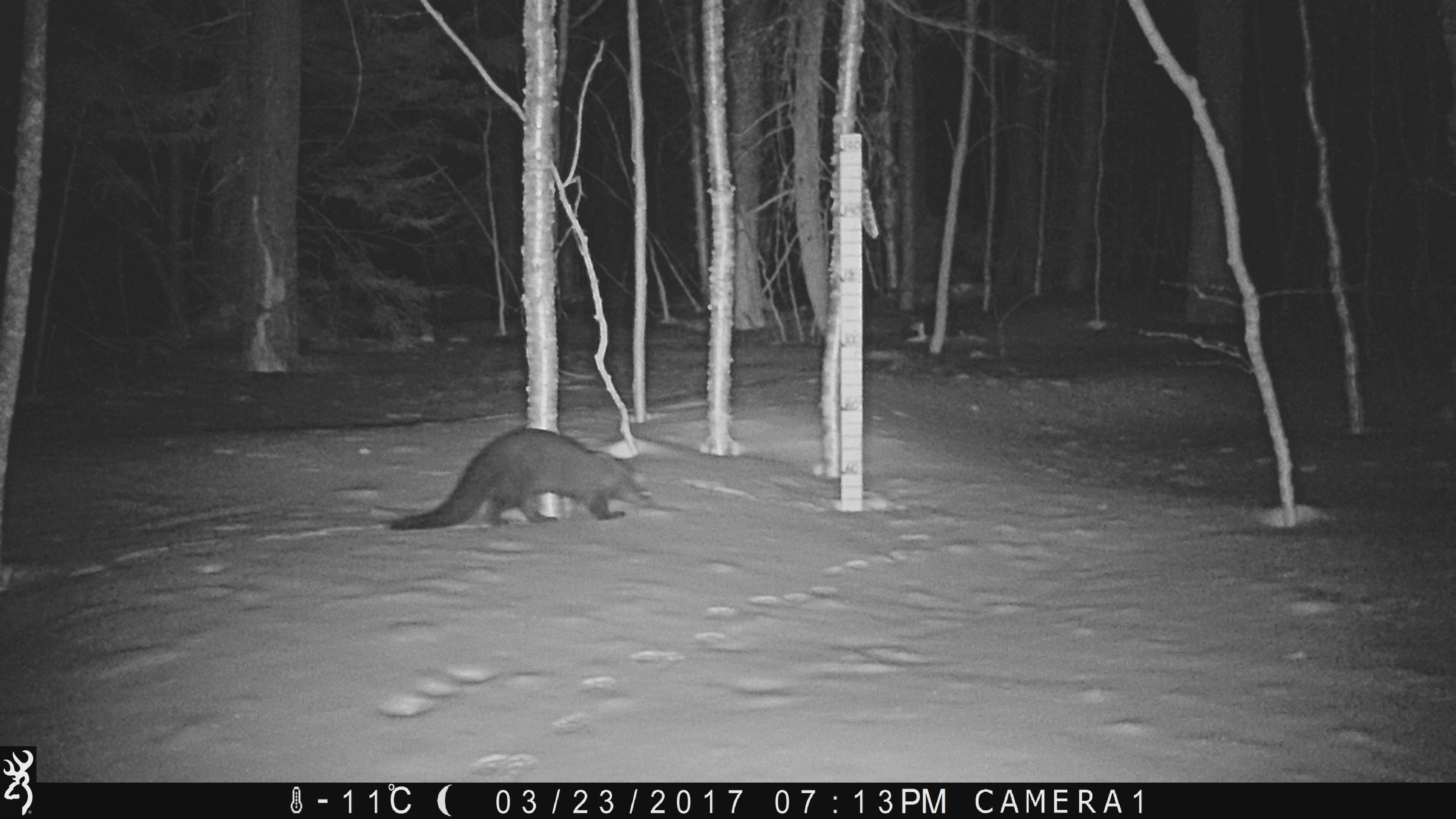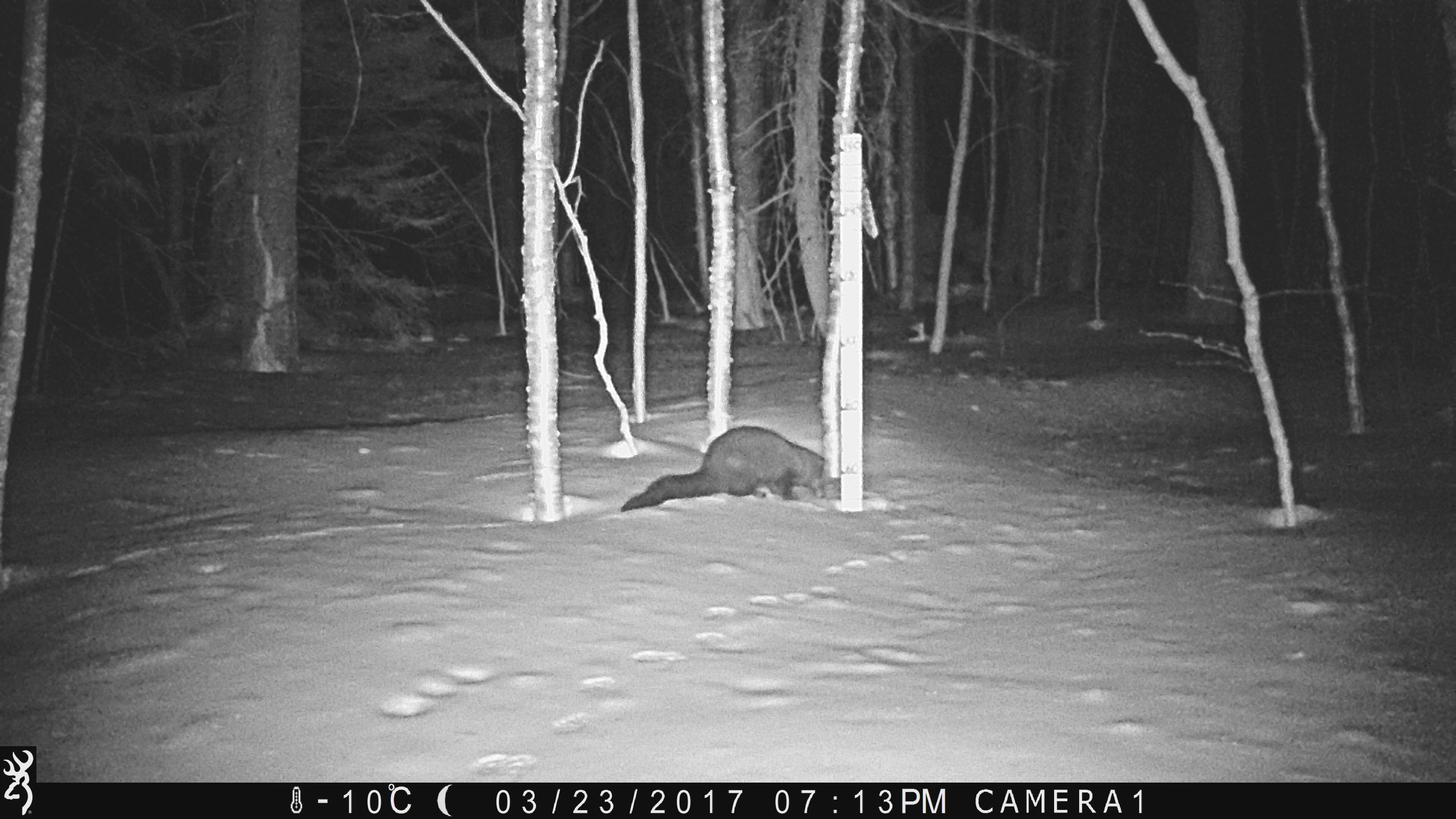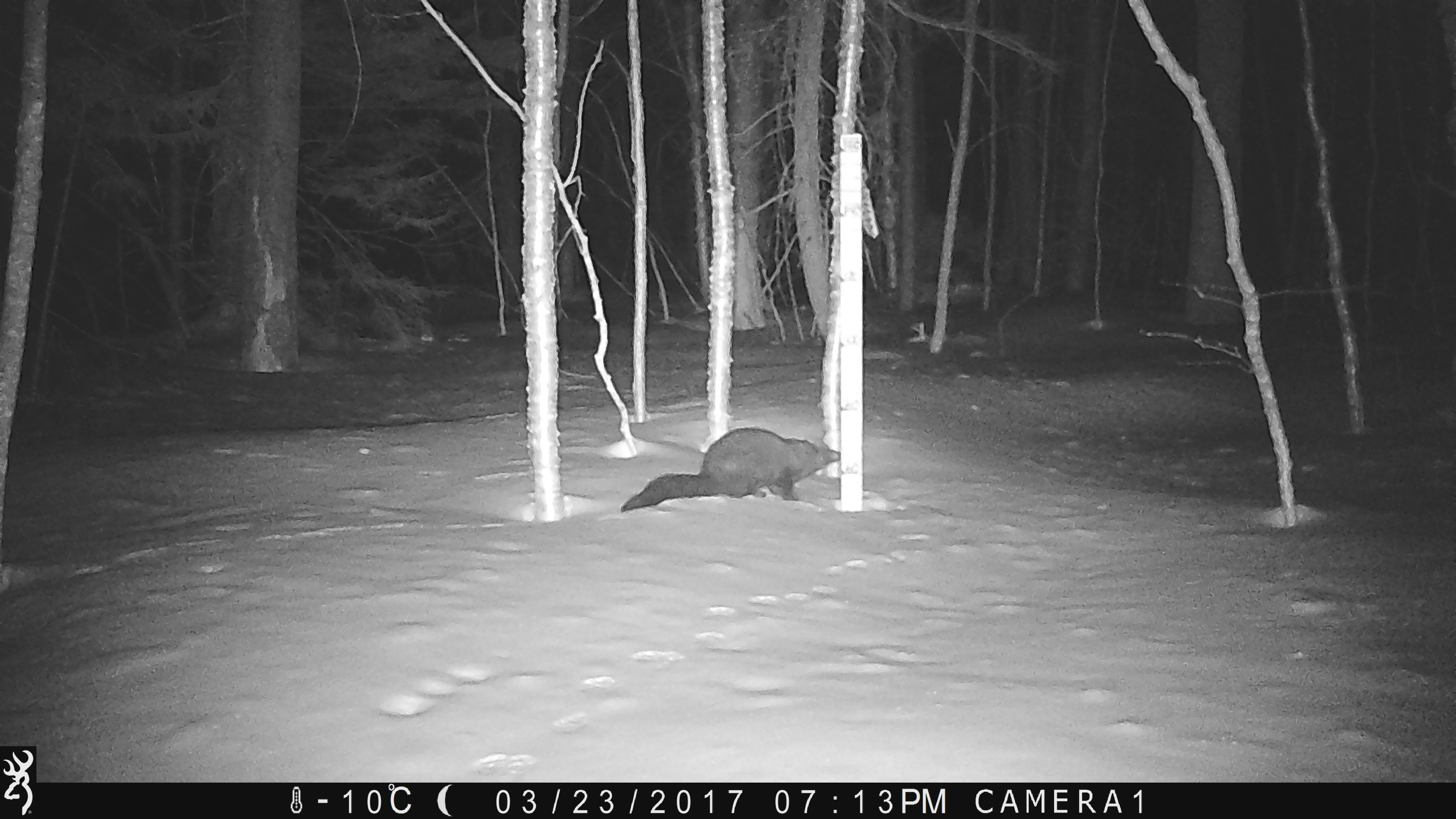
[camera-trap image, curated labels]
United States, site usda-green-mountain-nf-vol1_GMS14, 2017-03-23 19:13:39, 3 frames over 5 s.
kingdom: Animalia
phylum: Chordata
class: Mammalia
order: Carnivora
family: Mustelidae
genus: Pekania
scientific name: Pekania pennanti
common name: fisher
Fisher (Pekania pennanti).